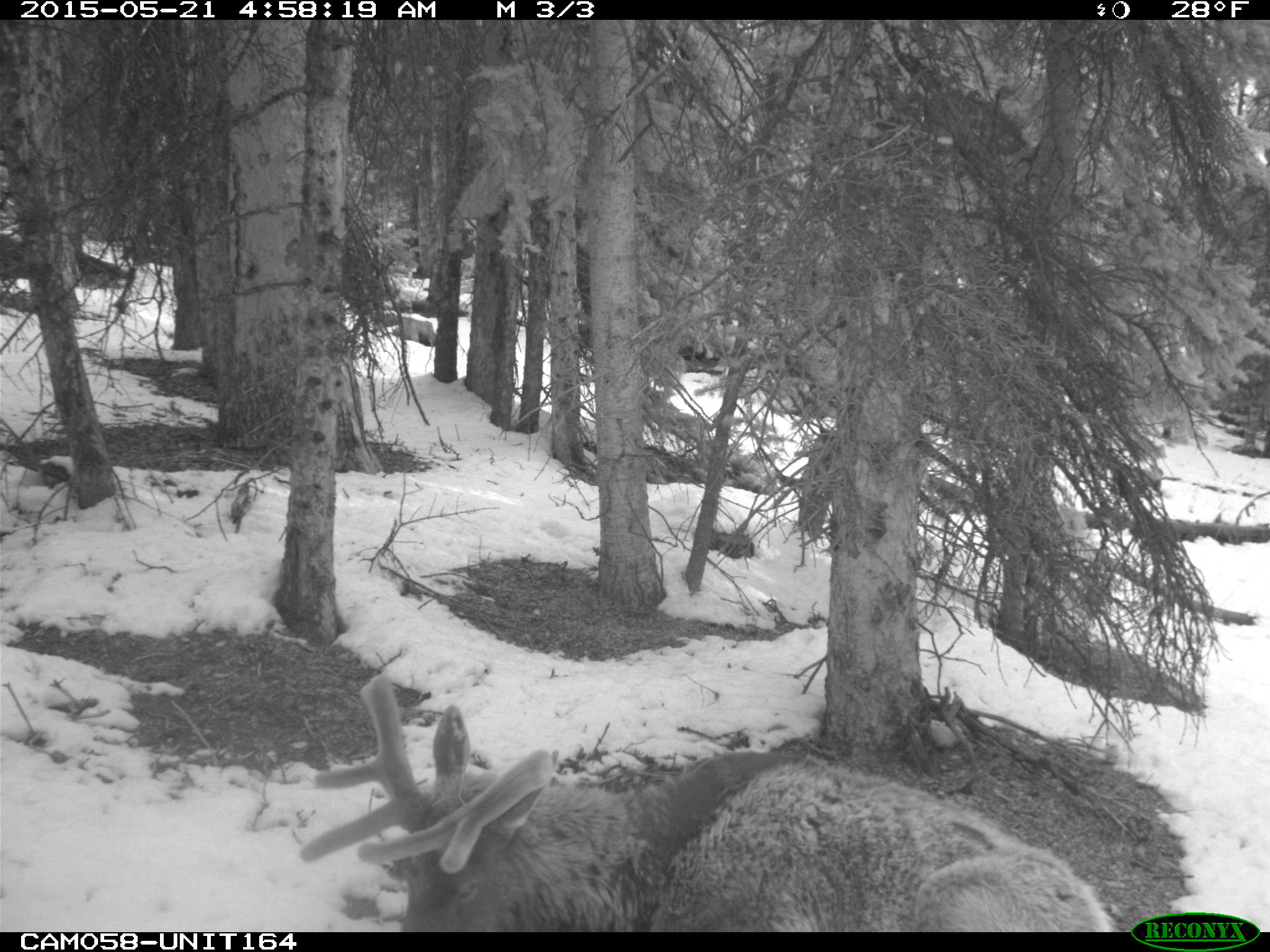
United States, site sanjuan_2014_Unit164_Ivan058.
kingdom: Animalia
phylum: Chordata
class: Mammalia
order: Artiodactyla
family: Cervidae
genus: Cervus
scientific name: Cervus elaphus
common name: red deer